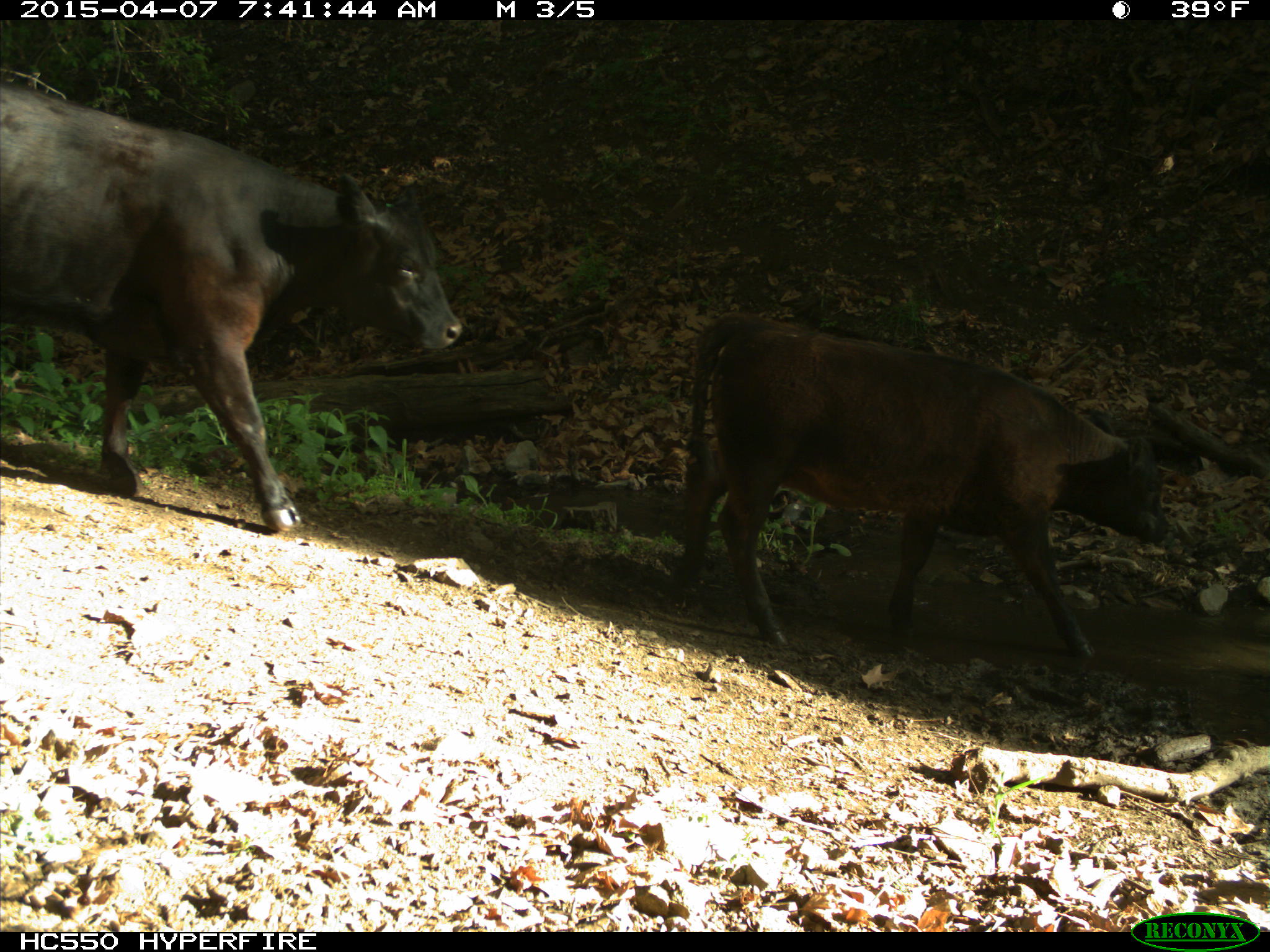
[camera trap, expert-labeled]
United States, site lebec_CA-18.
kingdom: Animalia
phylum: Chordata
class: Mammalia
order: Artiodactyla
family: Bovidae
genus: Bos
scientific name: Bos taurus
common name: domestic cow